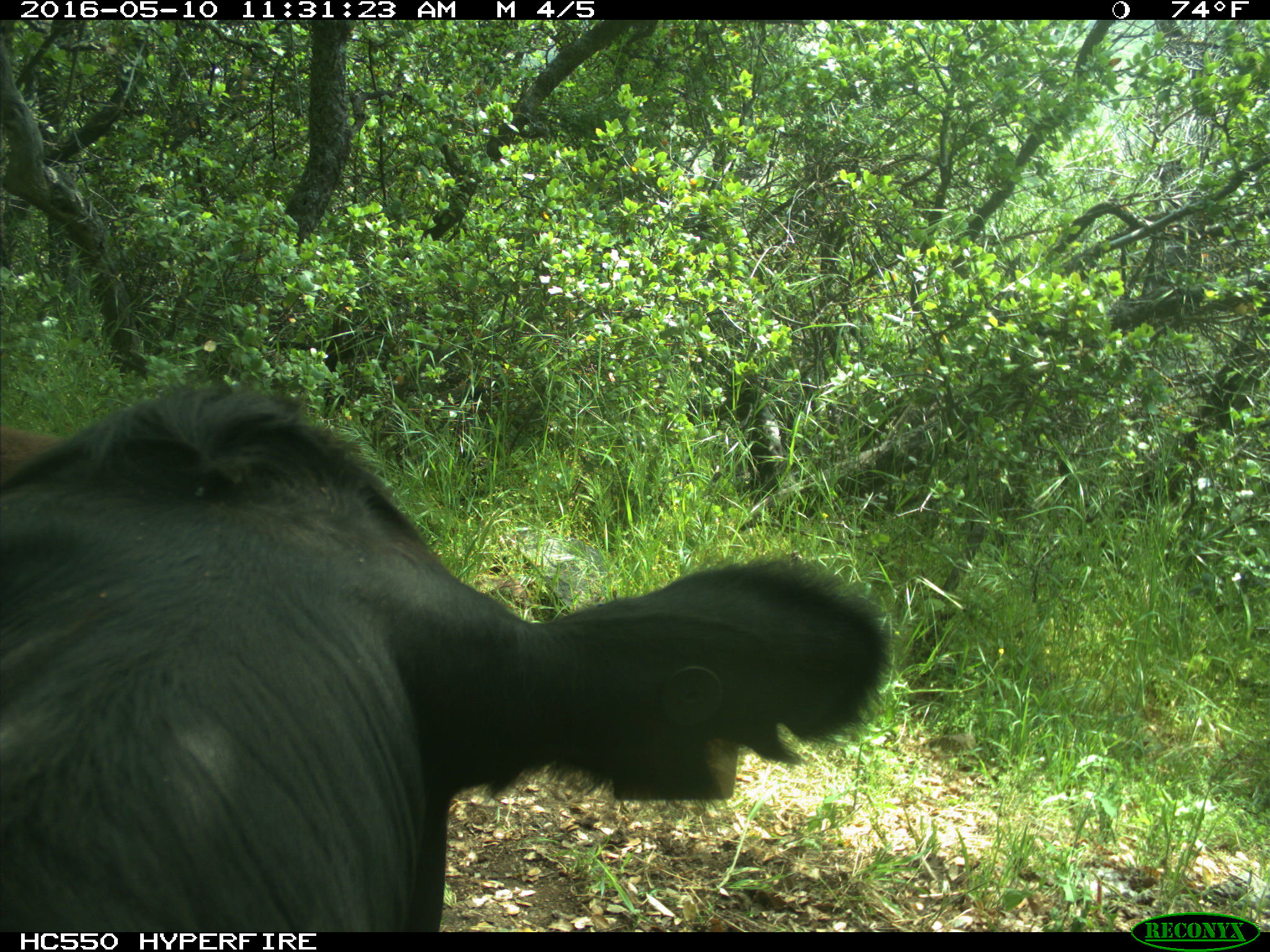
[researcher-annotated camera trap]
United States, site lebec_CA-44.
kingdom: Animalia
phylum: Chordata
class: Mammalia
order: Artiodactyla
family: Bovidae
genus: Bos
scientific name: Bos taurus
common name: domestic cow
Bos taurus (domestic cow).